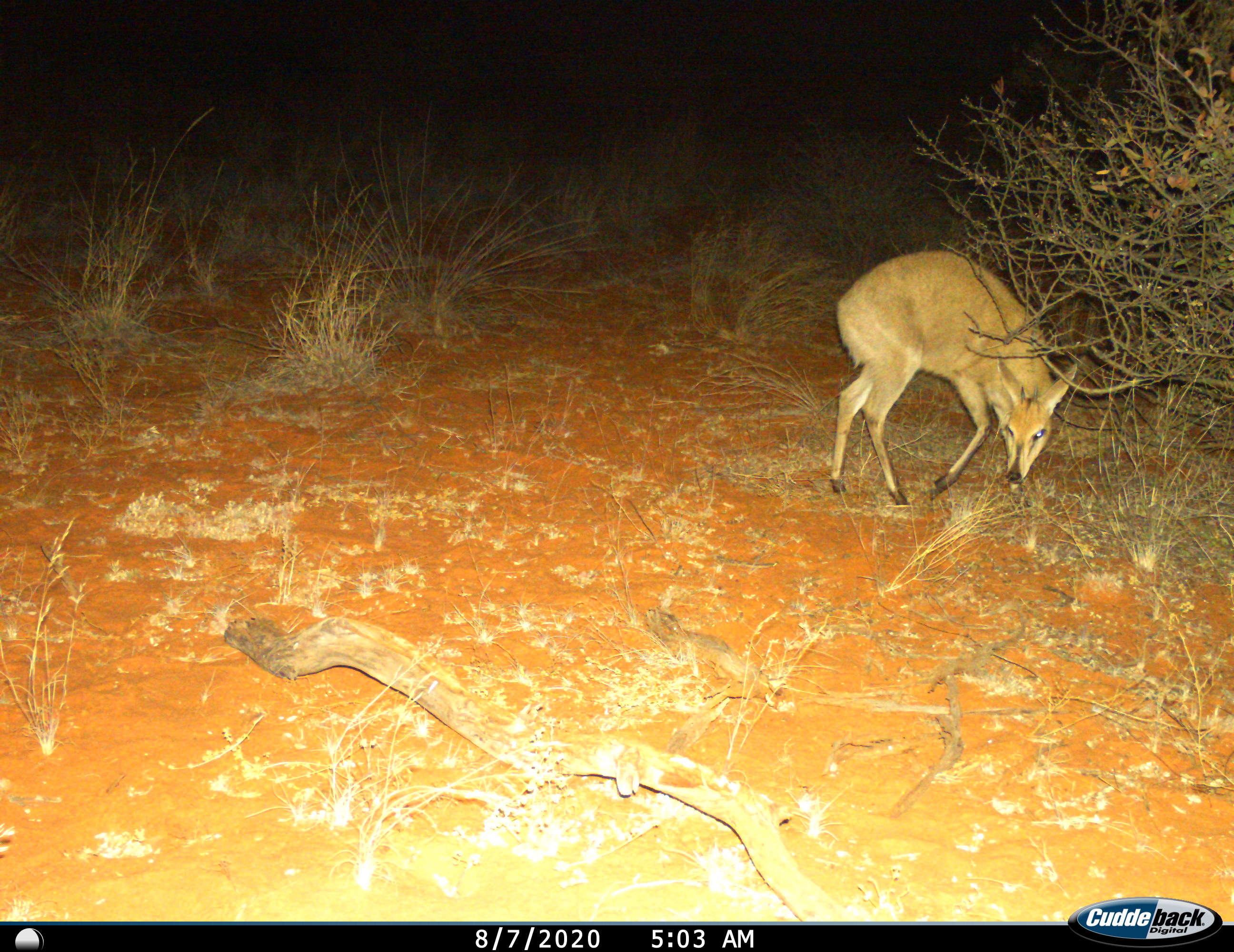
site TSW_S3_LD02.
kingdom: Animalia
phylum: Chordata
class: Mammalia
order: Artiodactyla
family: Bovidae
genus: Sylvicapra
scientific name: Sylvicapra grimmia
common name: common duiker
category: duikercommongrey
Duikercommongrey (common duiker) (Sylvicapra grimmia), count 1. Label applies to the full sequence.